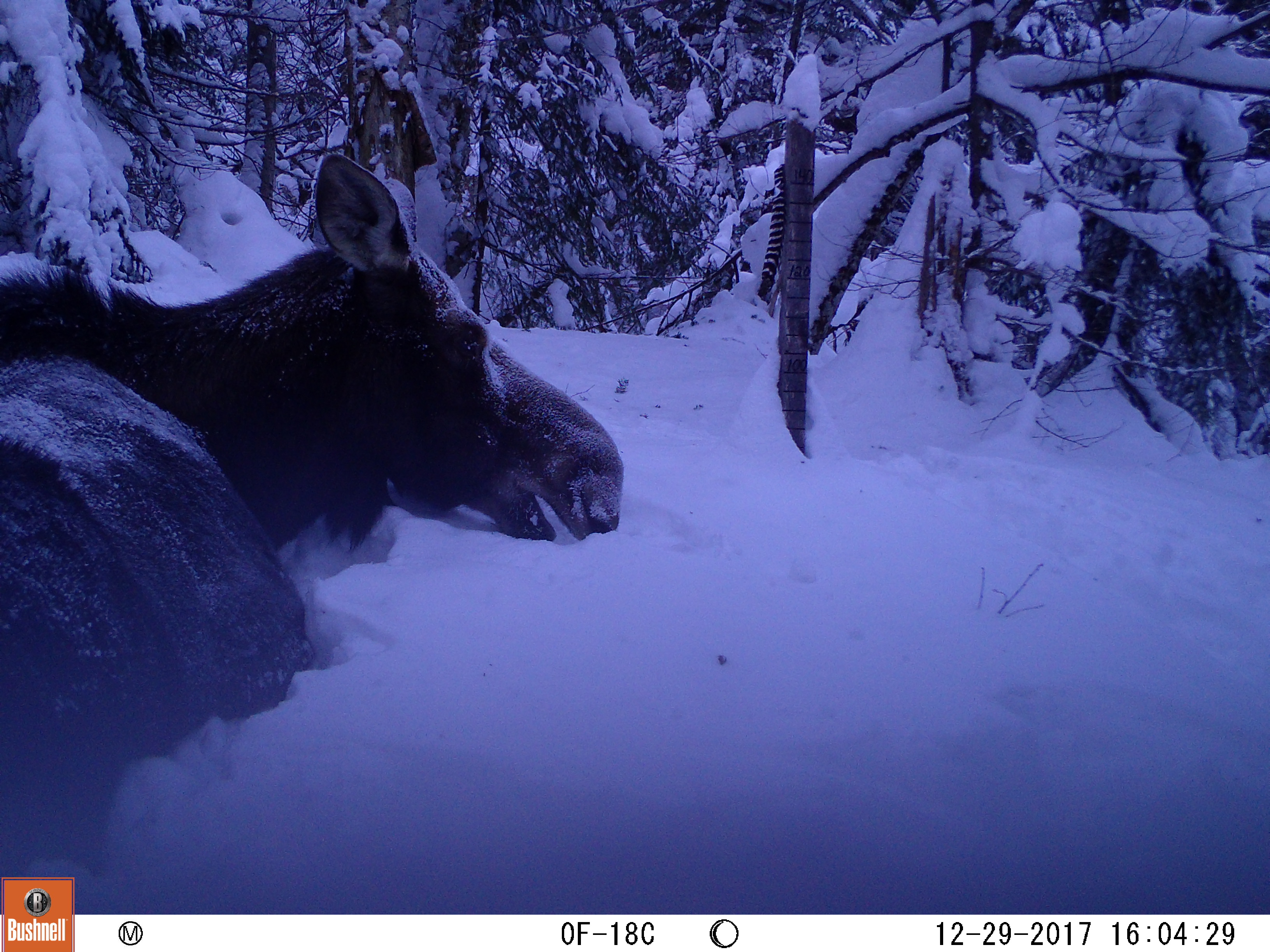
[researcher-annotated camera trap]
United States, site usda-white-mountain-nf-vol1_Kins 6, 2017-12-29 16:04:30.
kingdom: Animalia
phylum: Chordata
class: Mammalia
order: Artiodactyla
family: Cervidae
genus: Alces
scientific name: Alces alces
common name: moose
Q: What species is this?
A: Moose (Alces alces).